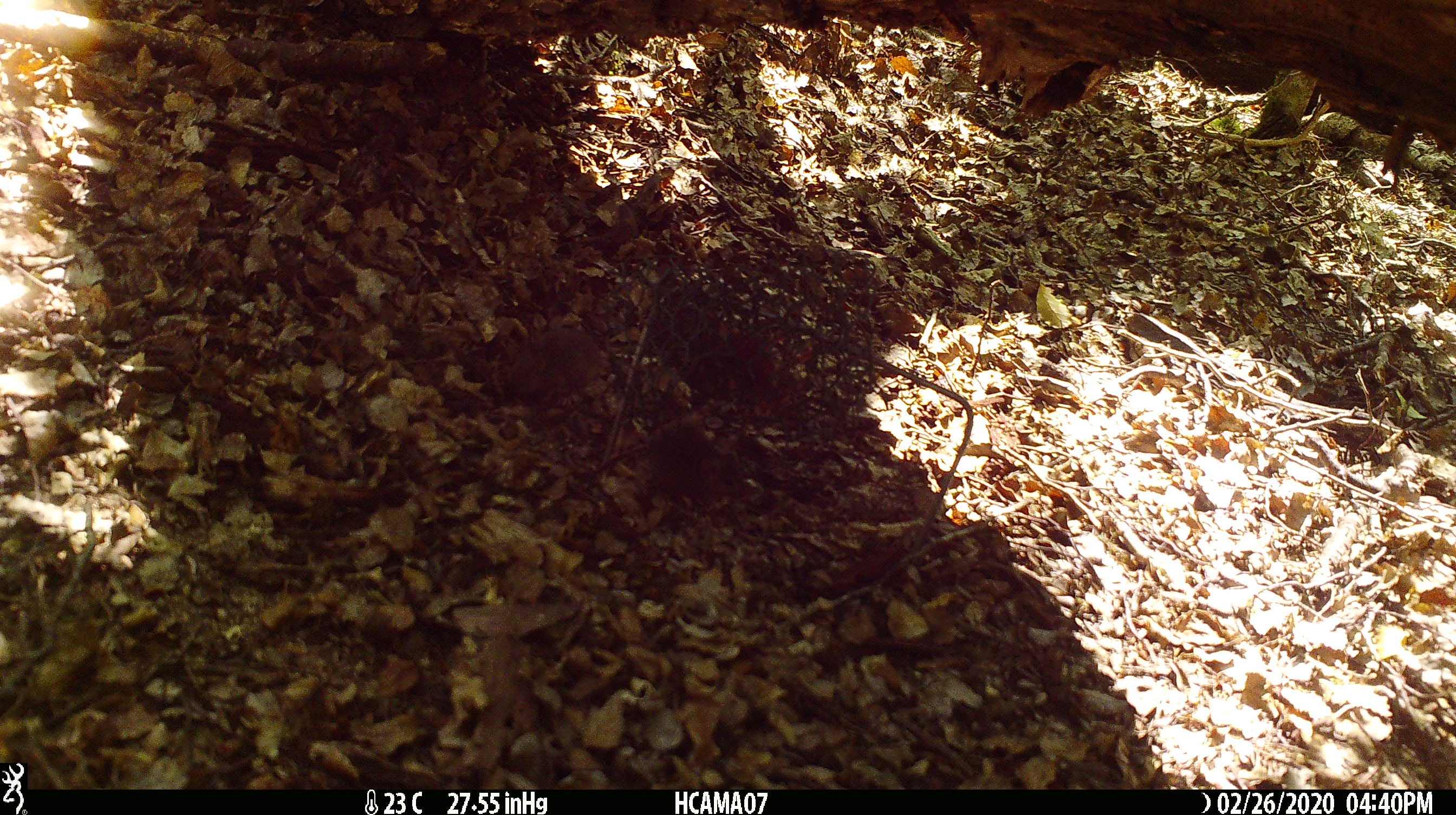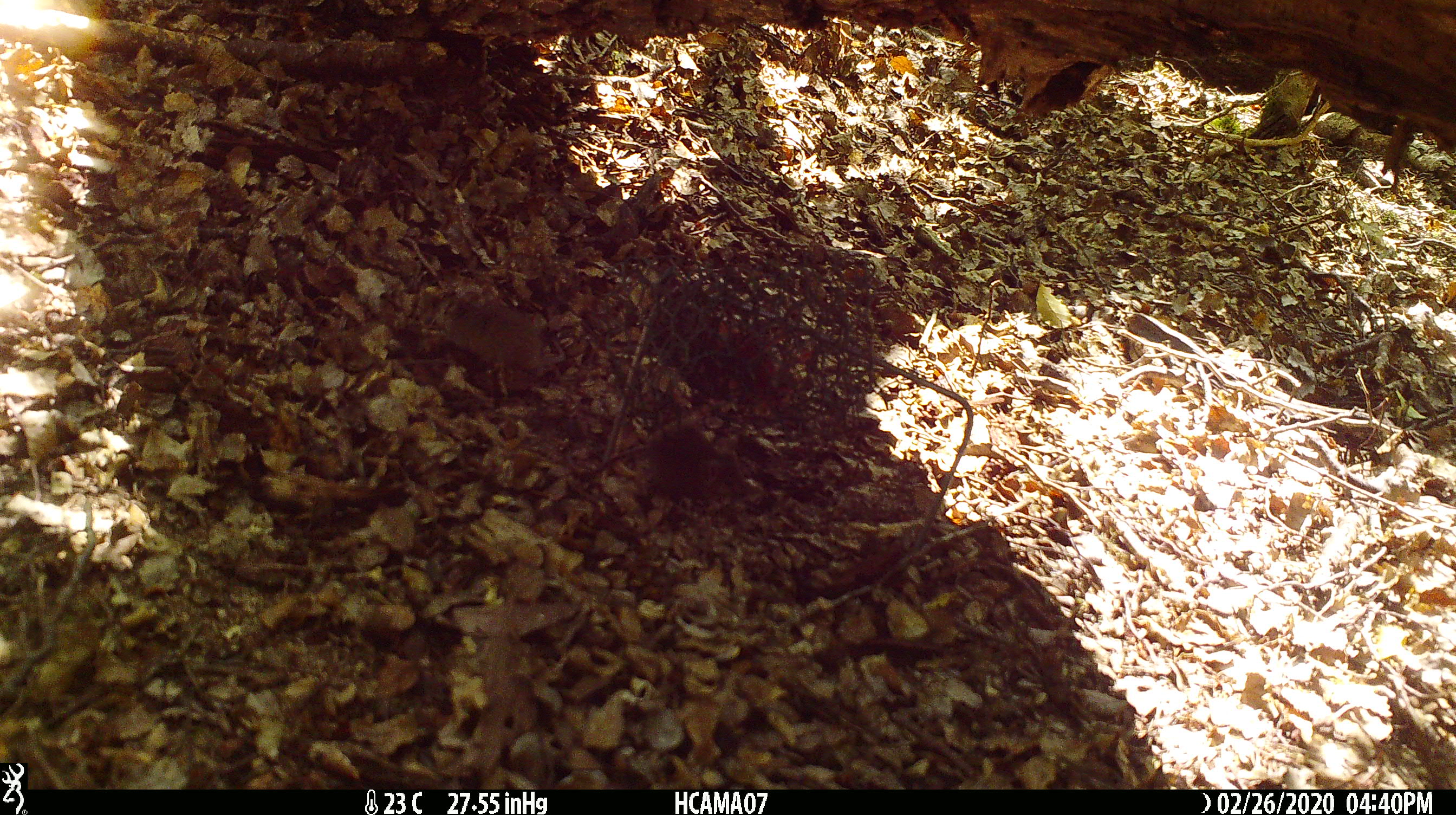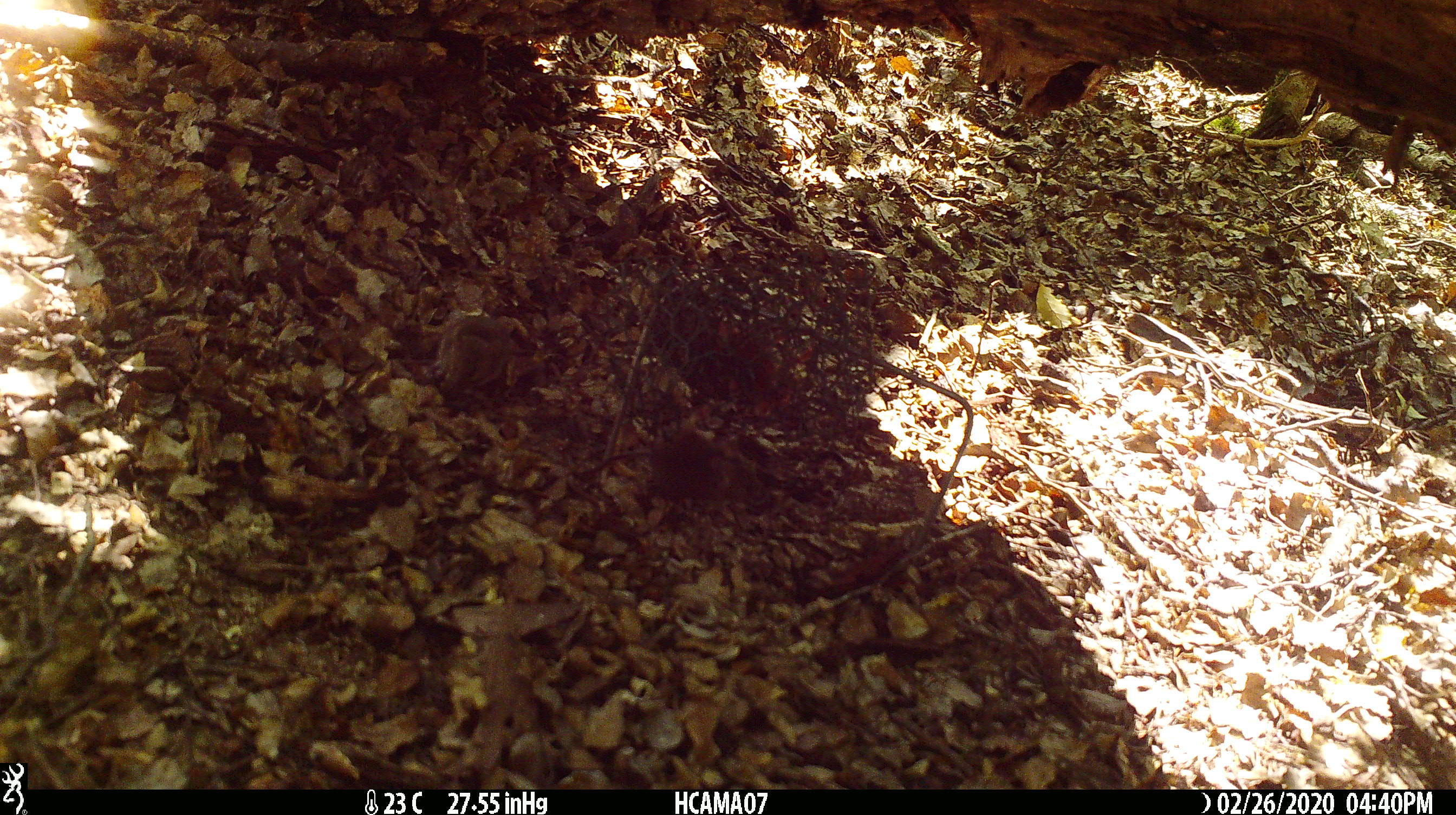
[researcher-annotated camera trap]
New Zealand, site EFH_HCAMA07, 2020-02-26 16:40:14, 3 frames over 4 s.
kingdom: Animalia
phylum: Chordata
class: Mammalia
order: Rodentia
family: Muridae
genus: Mus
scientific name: Mus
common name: mouse